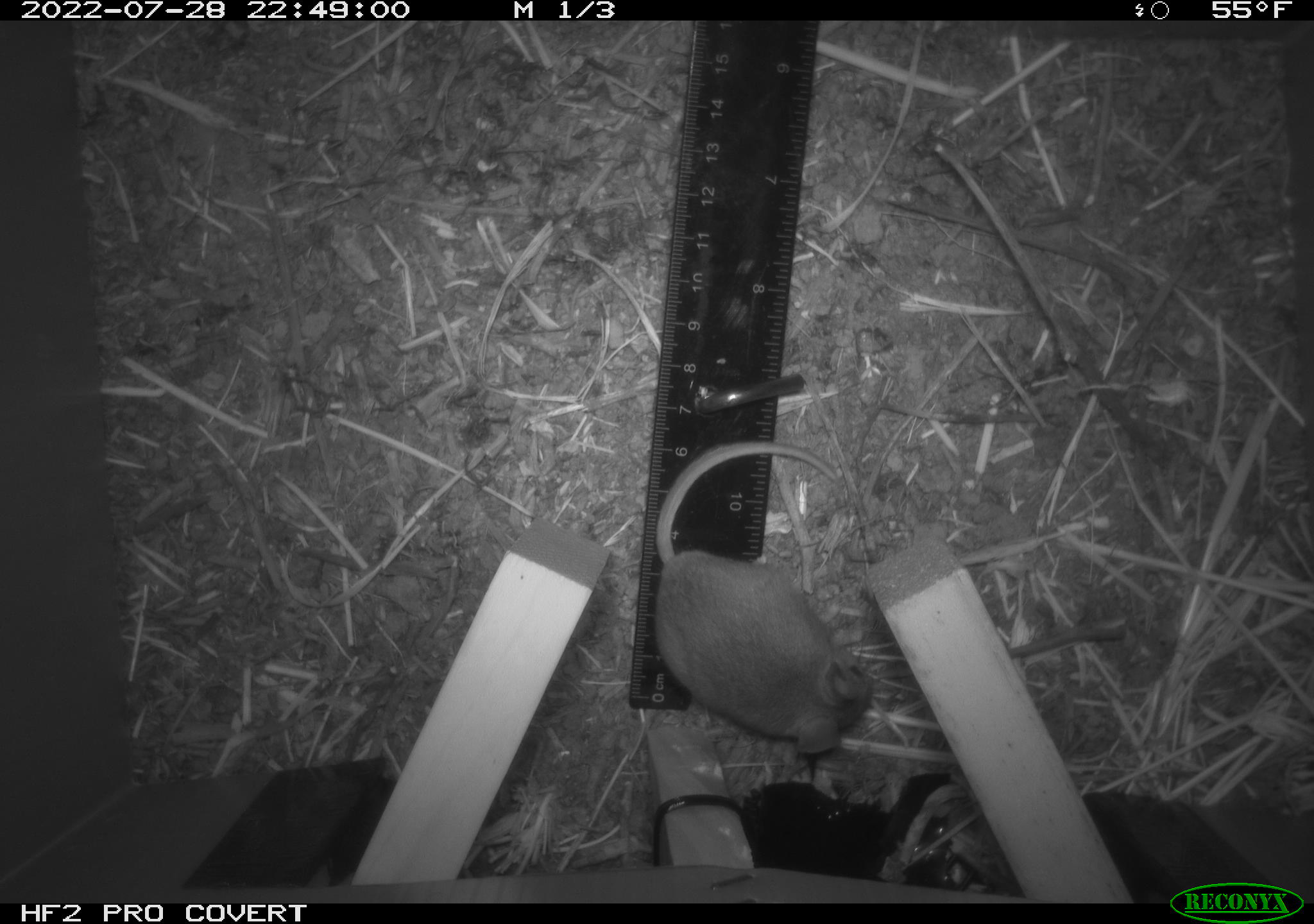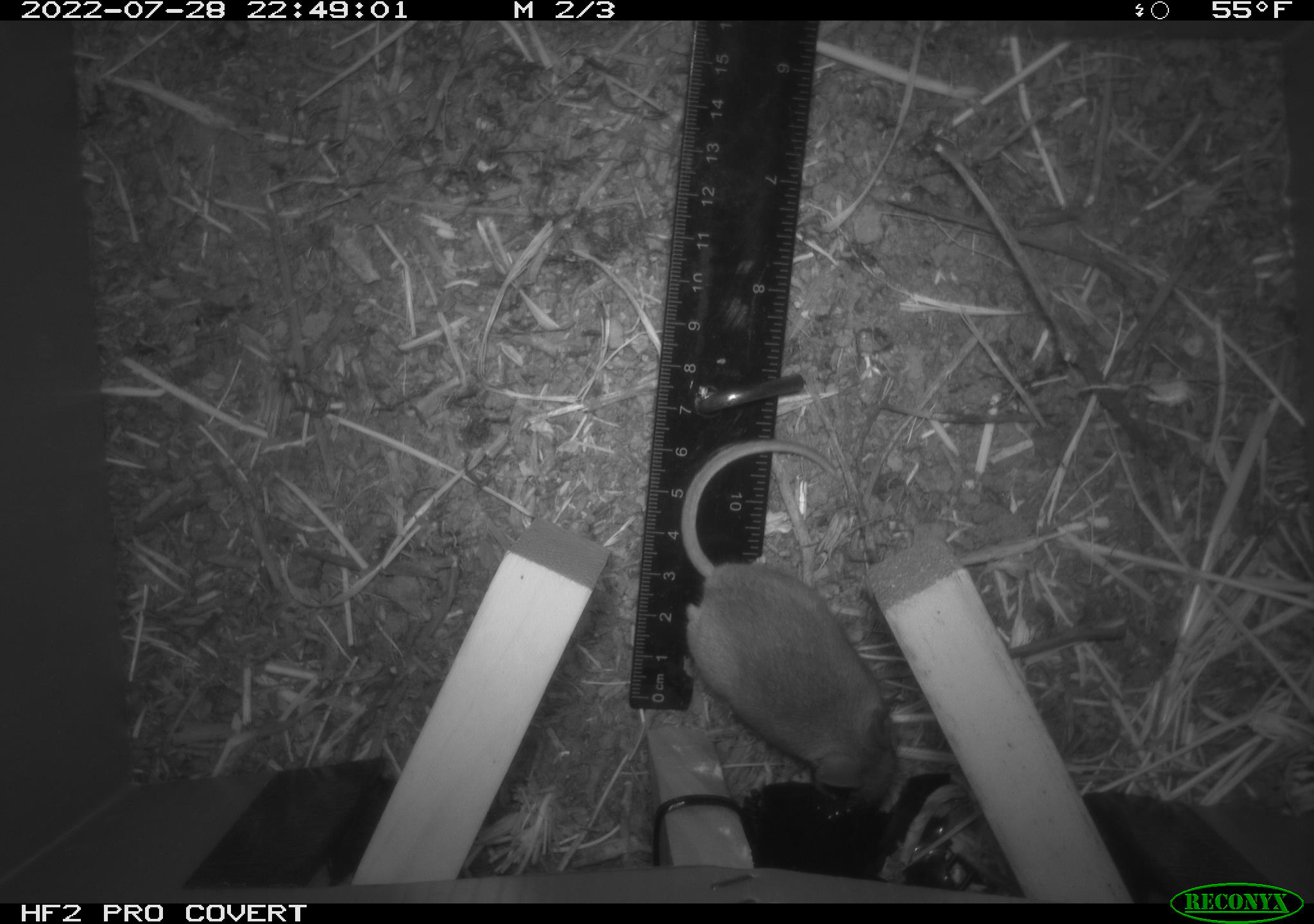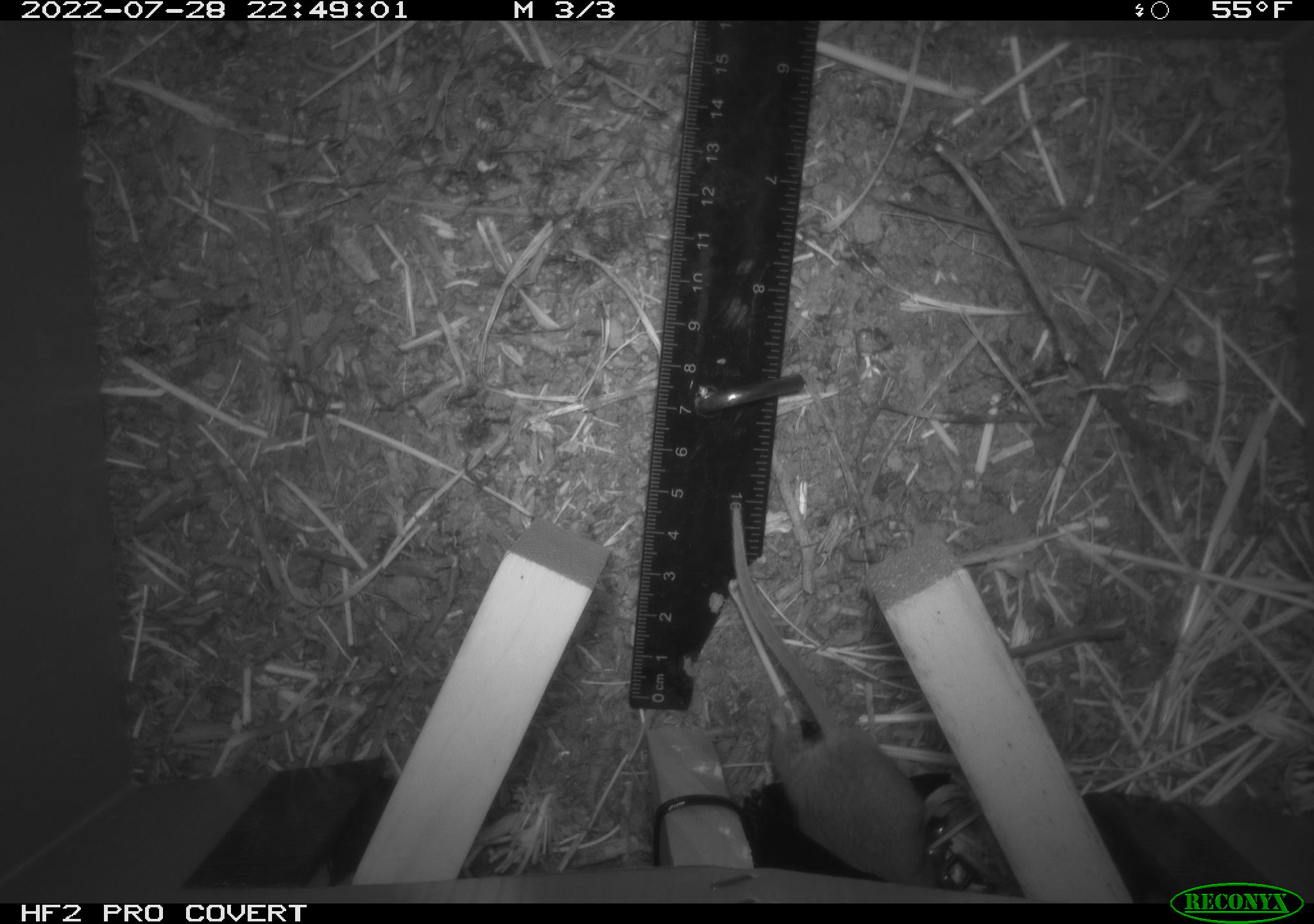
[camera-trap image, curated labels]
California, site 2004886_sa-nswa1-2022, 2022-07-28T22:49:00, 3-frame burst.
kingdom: Animalia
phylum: Chordata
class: Mammalia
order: Rodentia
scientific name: Rodentia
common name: mouse species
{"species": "mouse species (Rodentia)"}